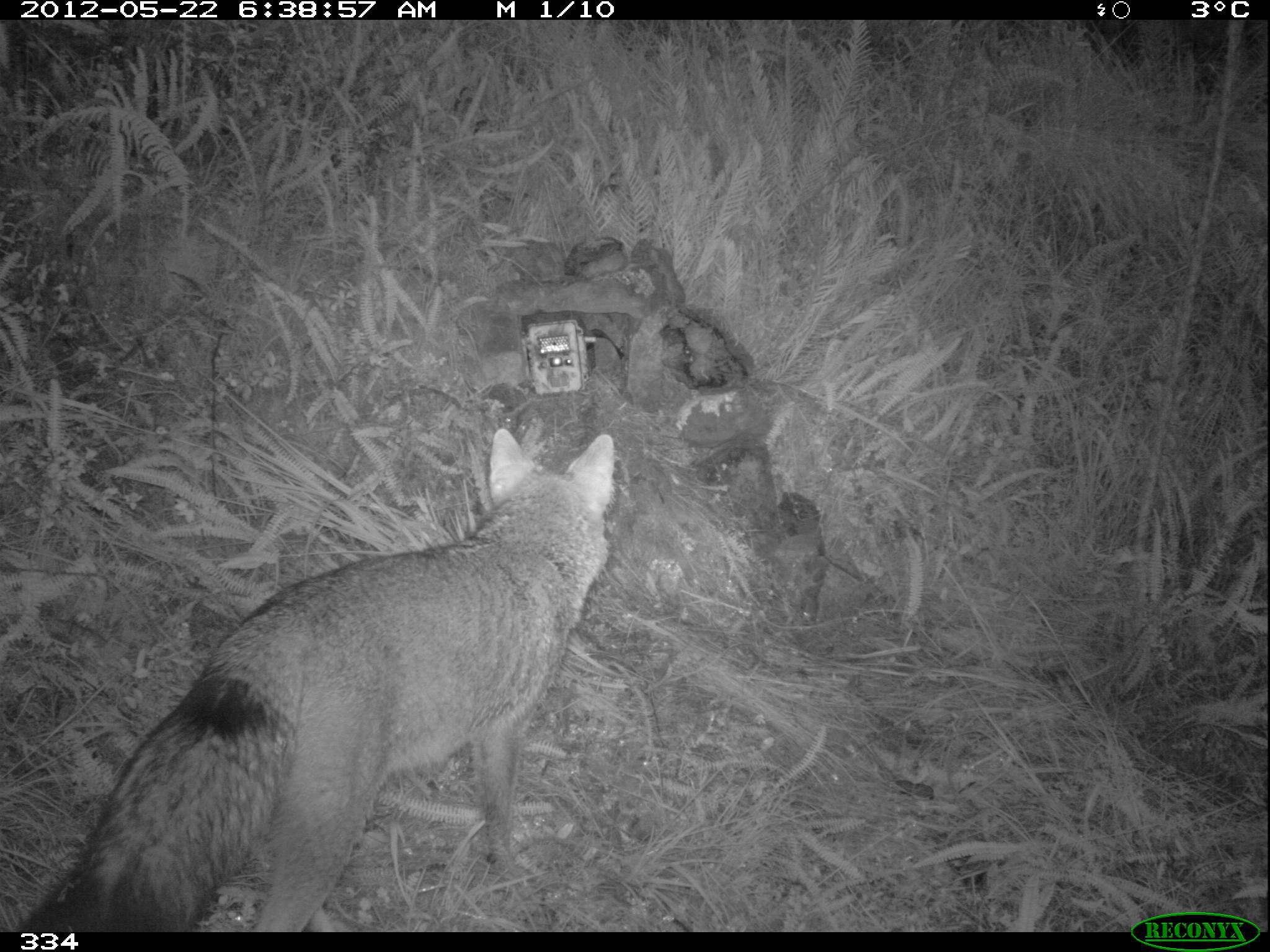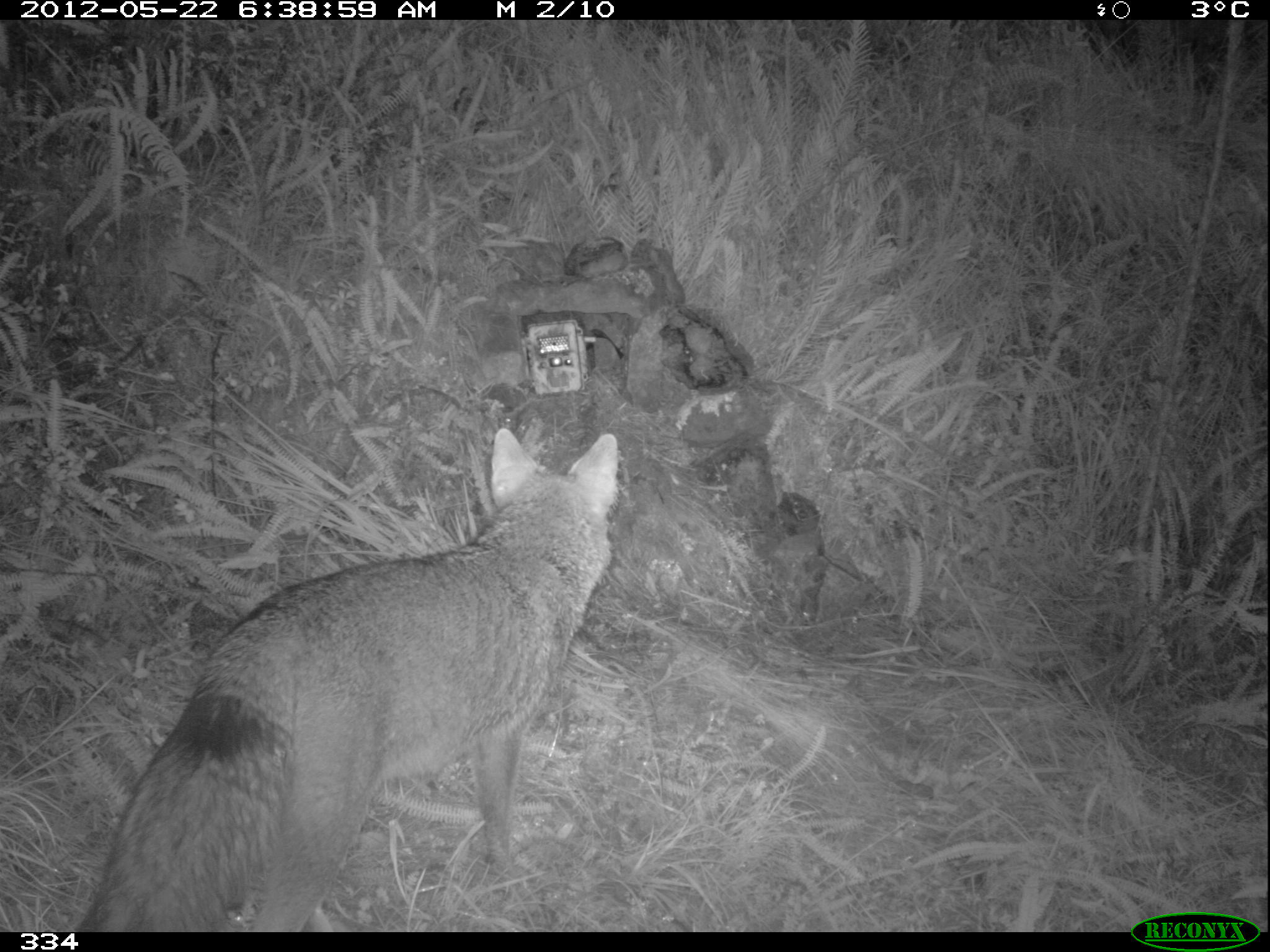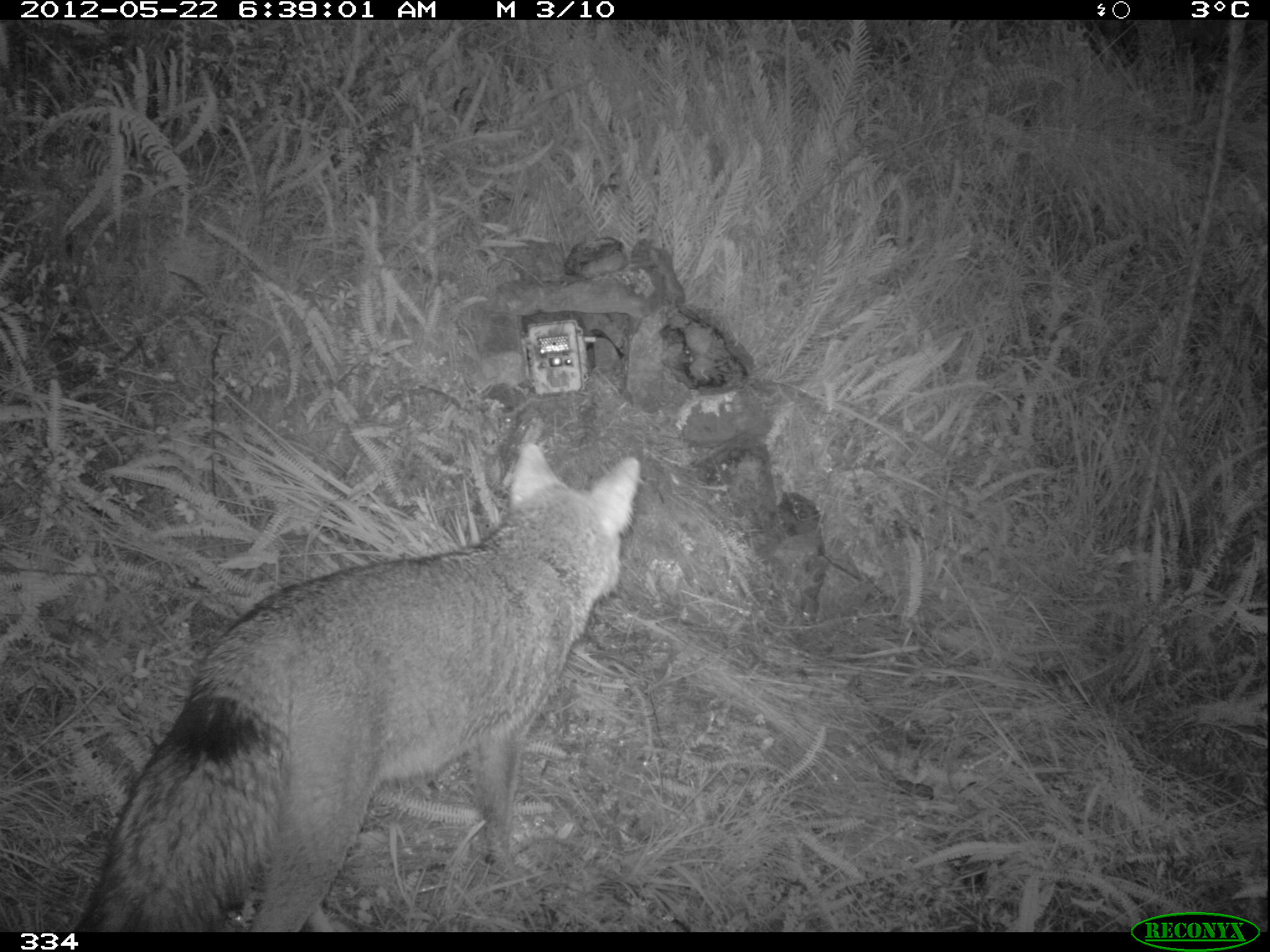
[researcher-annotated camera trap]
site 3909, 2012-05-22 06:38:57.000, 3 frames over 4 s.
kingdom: Animalia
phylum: Chordata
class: Mammalia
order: Carnivora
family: Canidae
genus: Lycalopex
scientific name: Lycalopex culpaeus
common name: culpeo